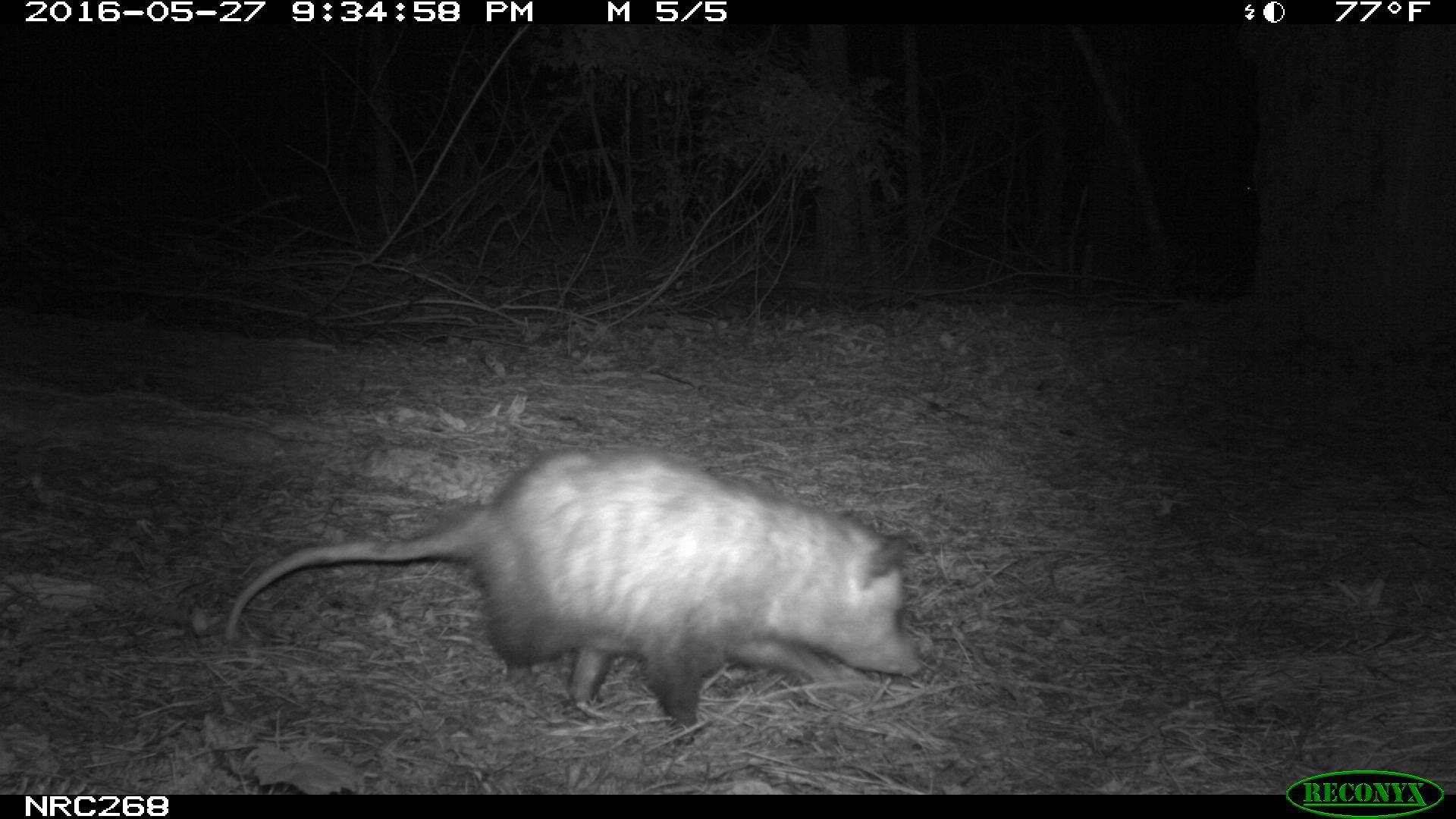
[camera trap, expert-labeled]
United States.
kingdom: Animalia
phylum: Chordata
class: Mammalia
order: Didelphimorphia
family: Didelphidae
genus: Didelphis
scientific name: Didelphis virginiana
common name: virginia opossum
Virginia Opossum (Didelphis virginiana).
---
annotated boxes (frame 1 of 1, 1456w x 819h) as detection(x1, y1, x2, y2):
Virginia Opossum: detection(218, 436, 935, 741)